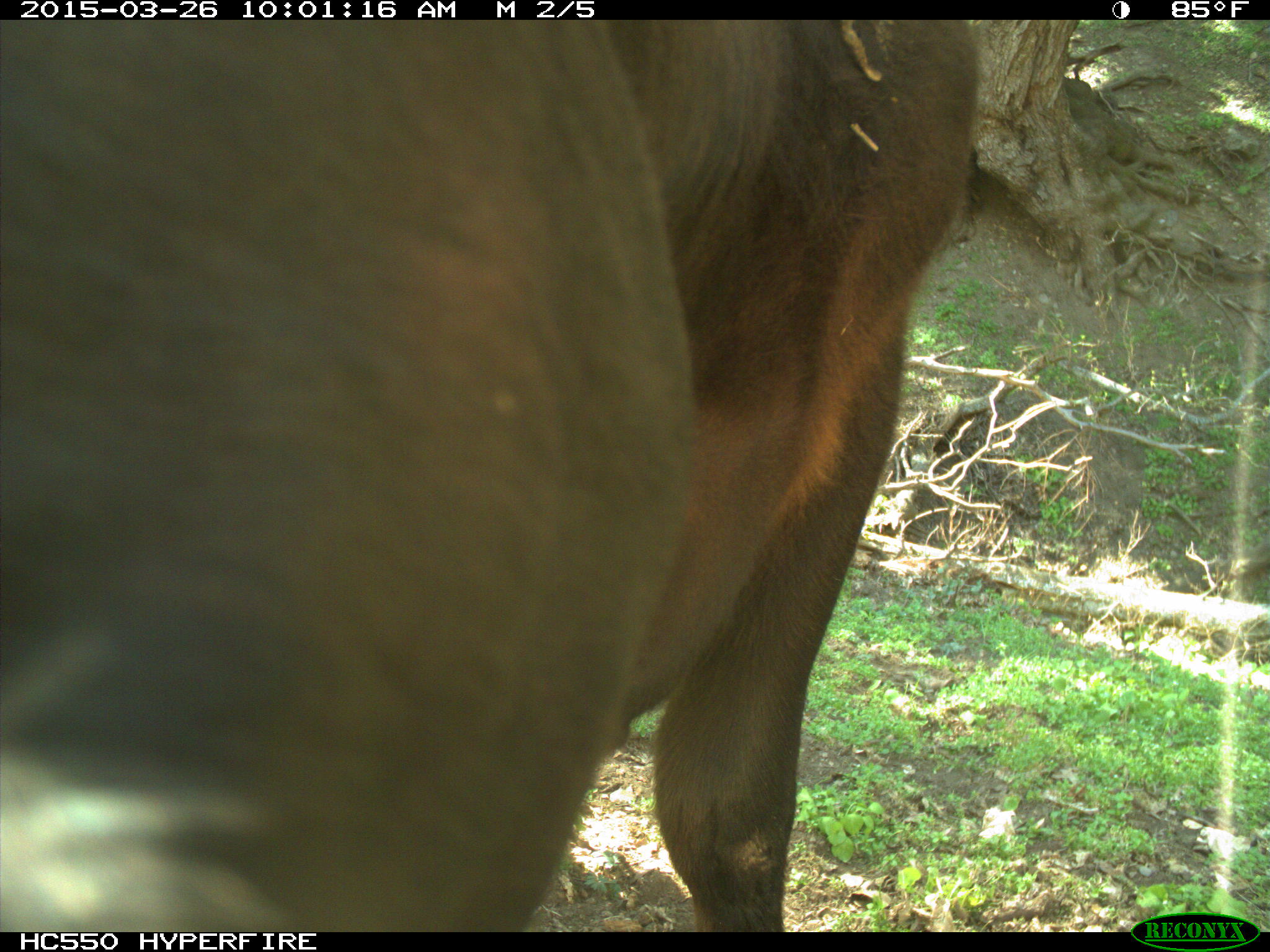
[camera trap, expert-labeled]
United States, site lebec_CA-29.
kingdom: Animalia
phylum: Chordata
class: Mammalia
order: Artiodactyla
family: Bovidae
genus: Bos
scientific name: Bos taurus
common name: domestic cow